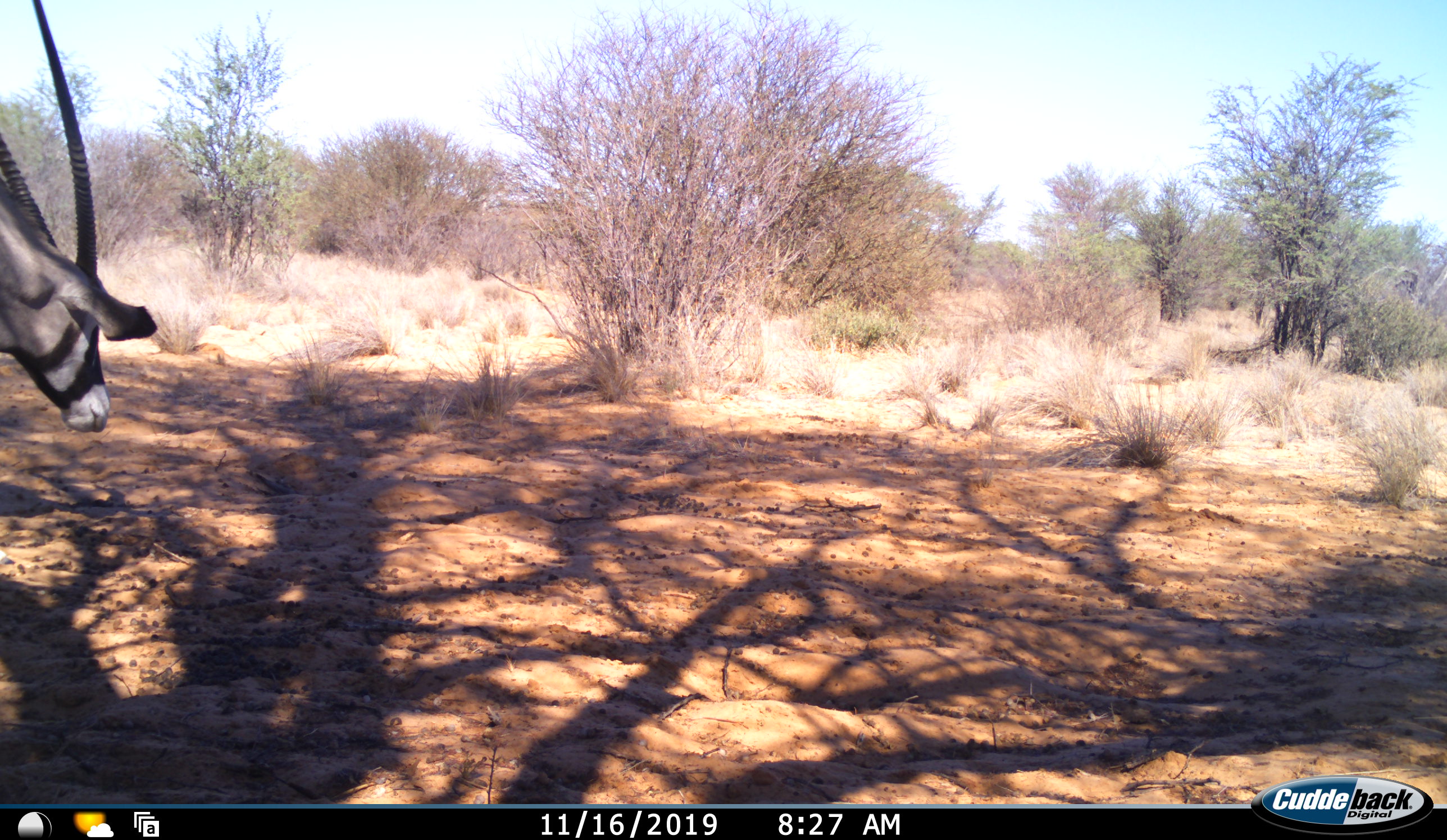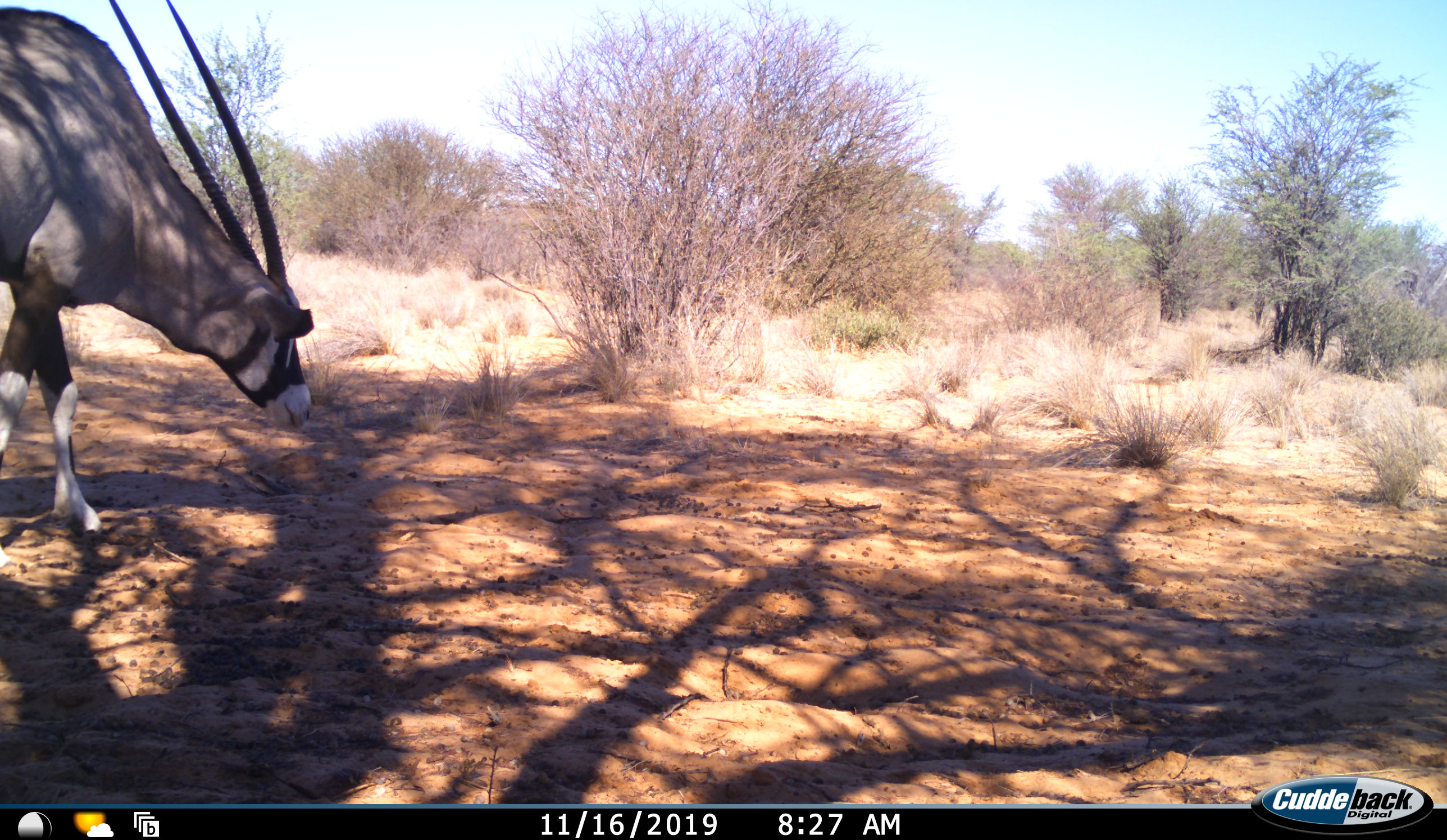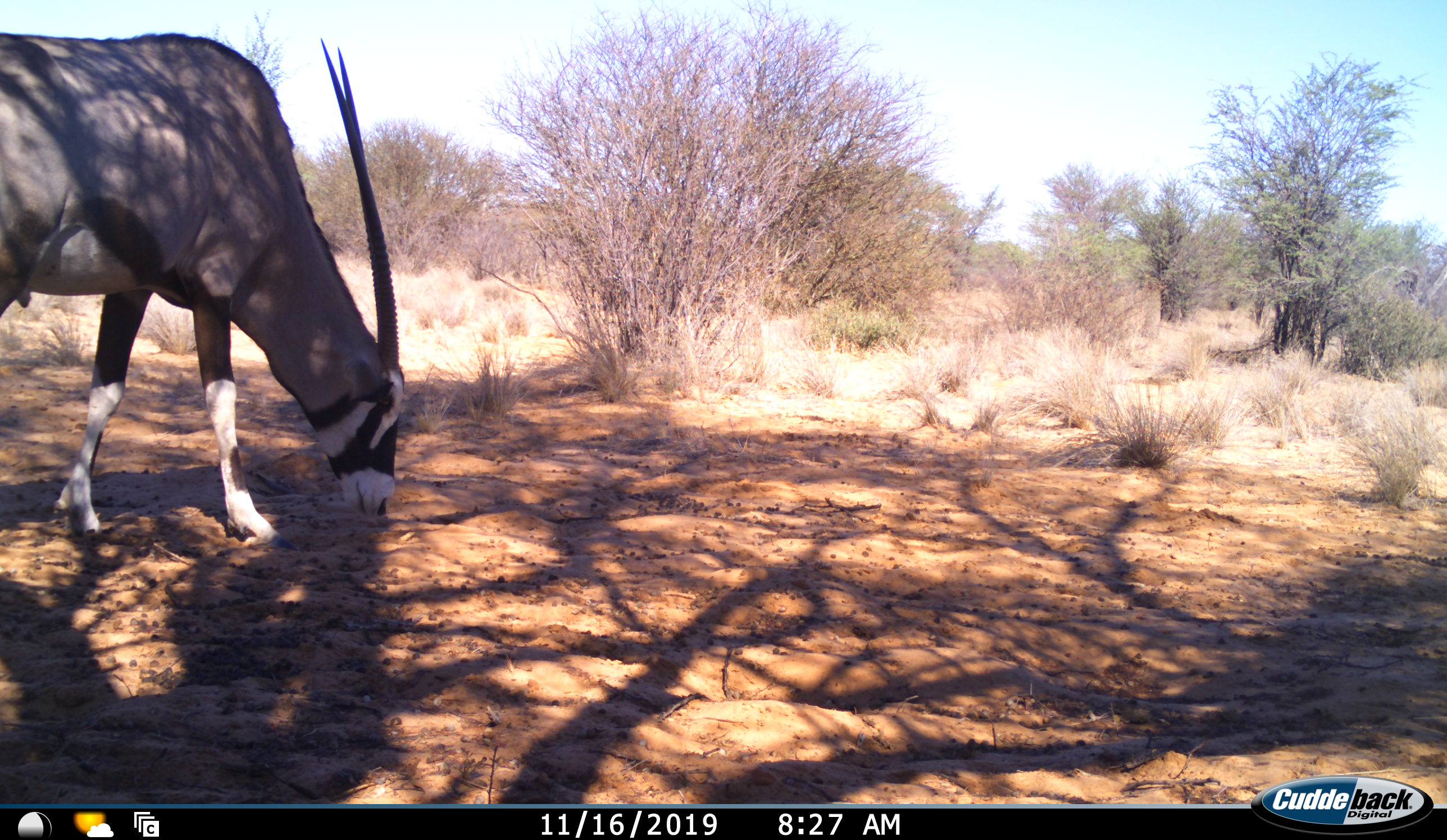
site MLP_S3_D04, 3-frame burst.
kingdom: Animalia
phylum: Chordata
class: Mammalia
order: Artiodactyla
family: Bovidae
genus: Oryx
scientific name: Oryx gazella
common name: gemsbok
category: oryx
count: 1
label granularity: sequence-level